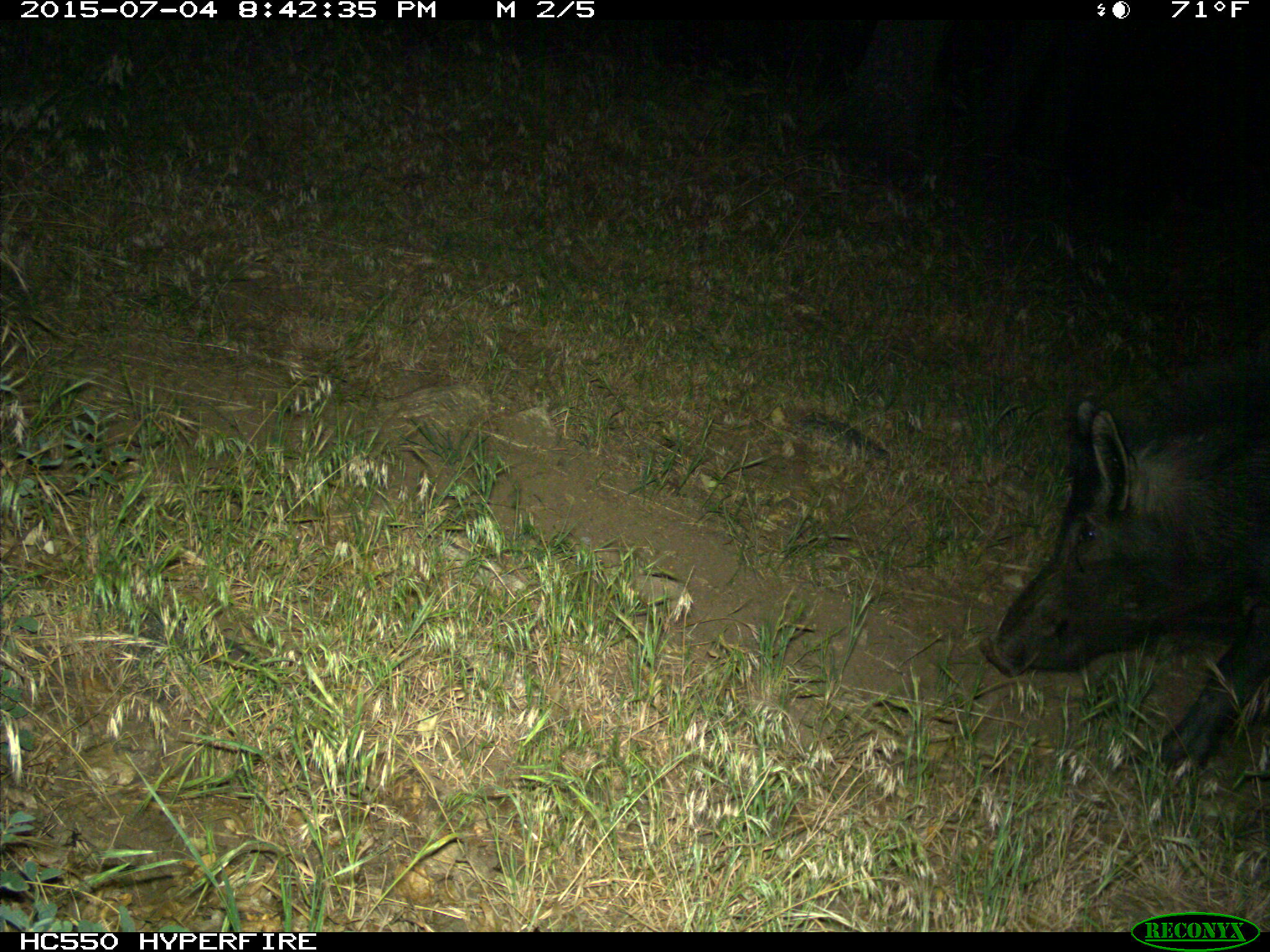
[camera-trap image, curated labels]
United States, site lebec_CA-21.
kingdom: Animalia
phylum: Chordata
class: Mammalia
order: Artiodactyla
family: Suidae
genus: Sus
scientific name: Sus scrofa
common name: wild boar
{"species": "Sus scrofa (wild boar)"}